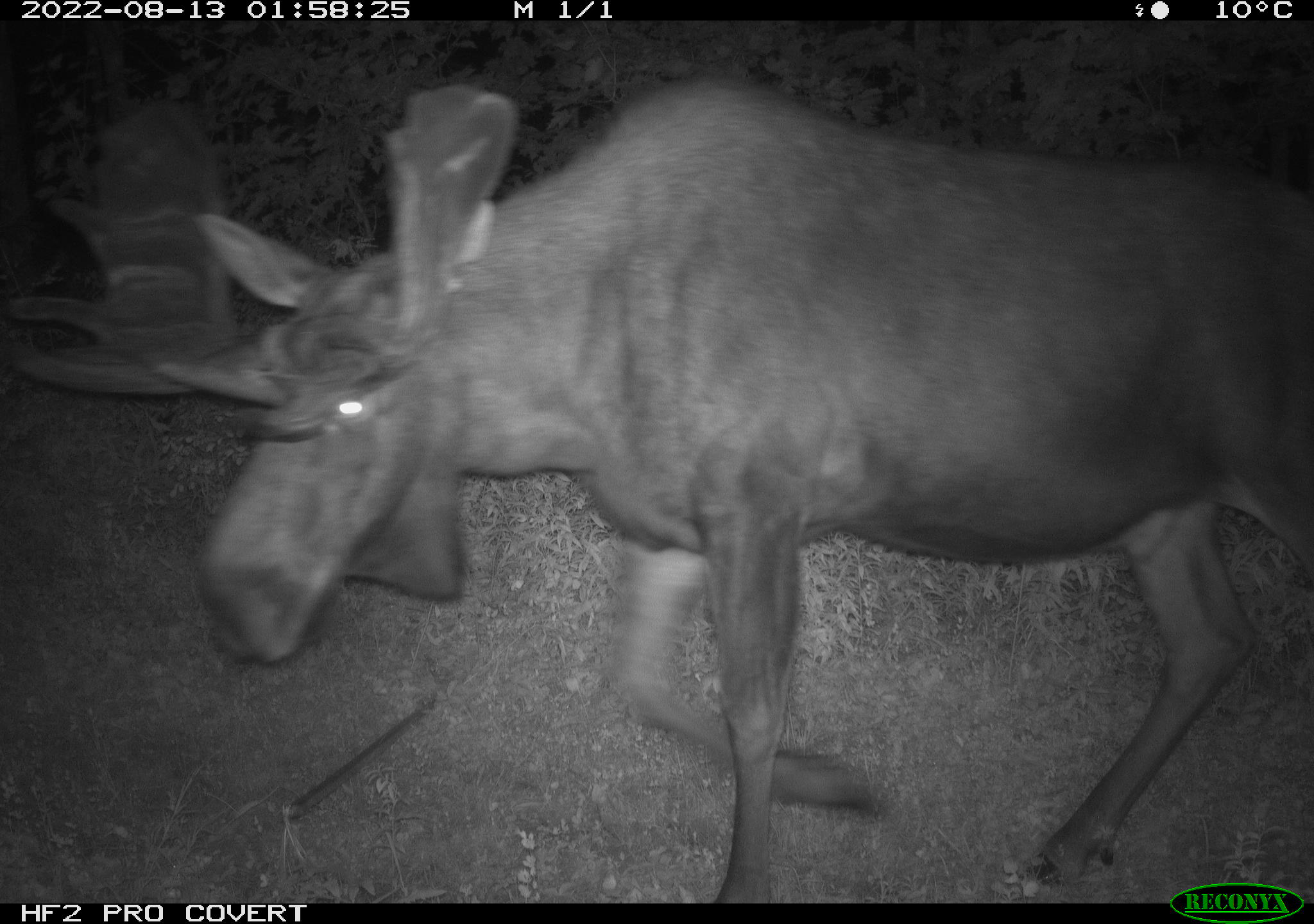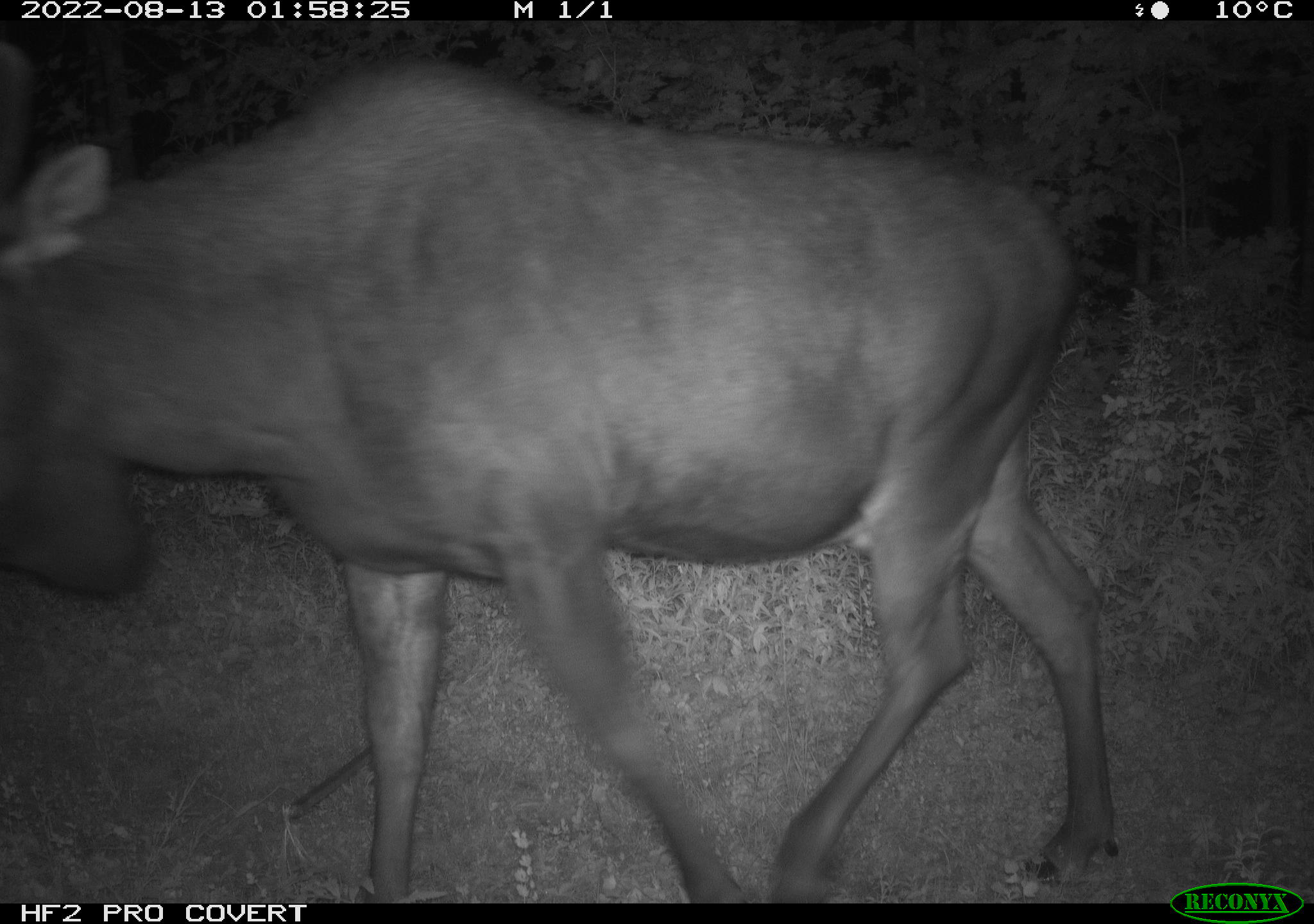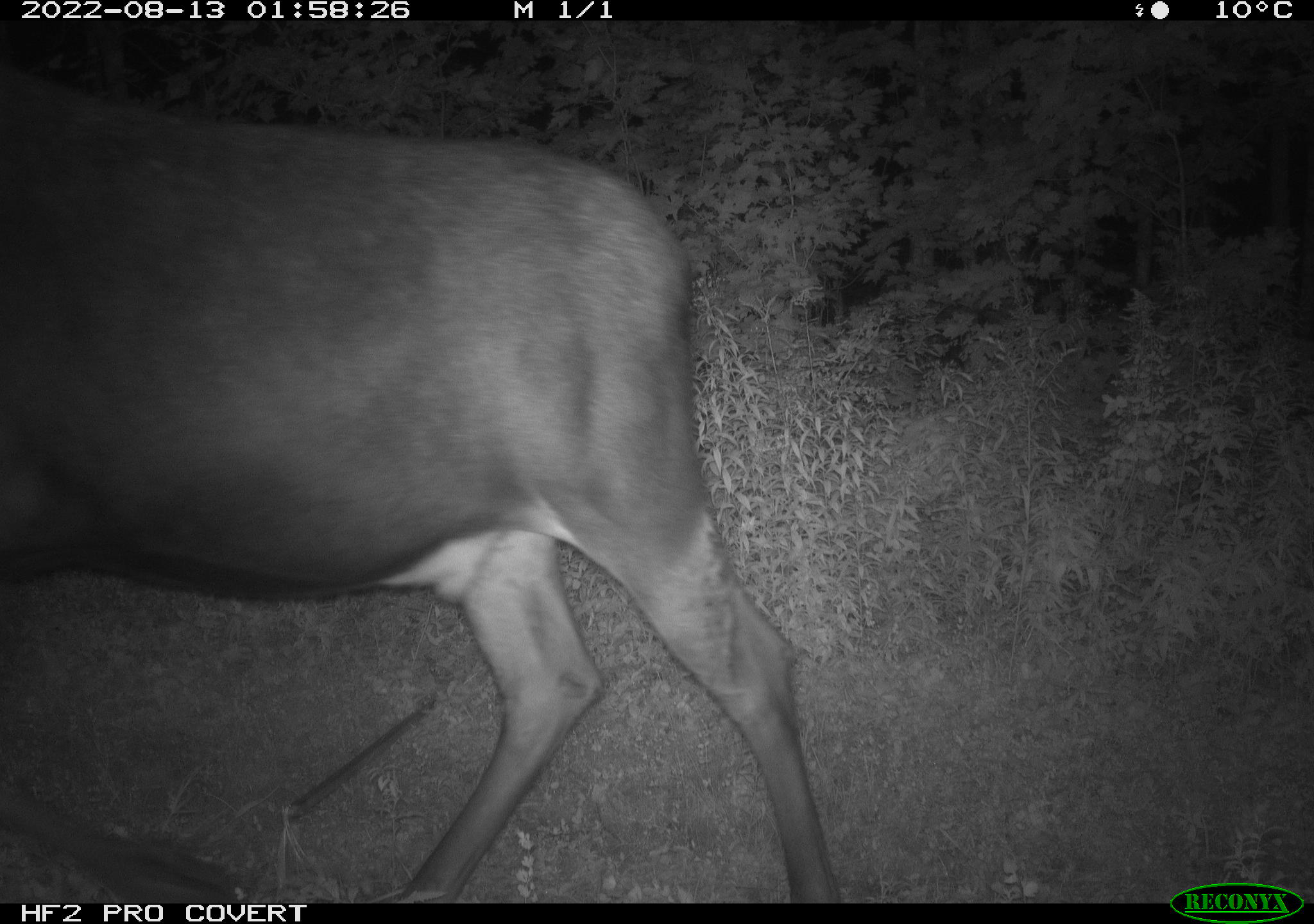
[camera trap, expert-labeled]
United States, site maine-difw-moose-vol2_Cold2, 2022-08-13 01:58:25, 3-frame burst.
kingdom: Animalia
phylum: Chordata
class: Mammalia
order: Artiodactyla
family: Cervidae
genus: Alces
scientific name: Alces alces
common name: moose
Moose (Alces alces).